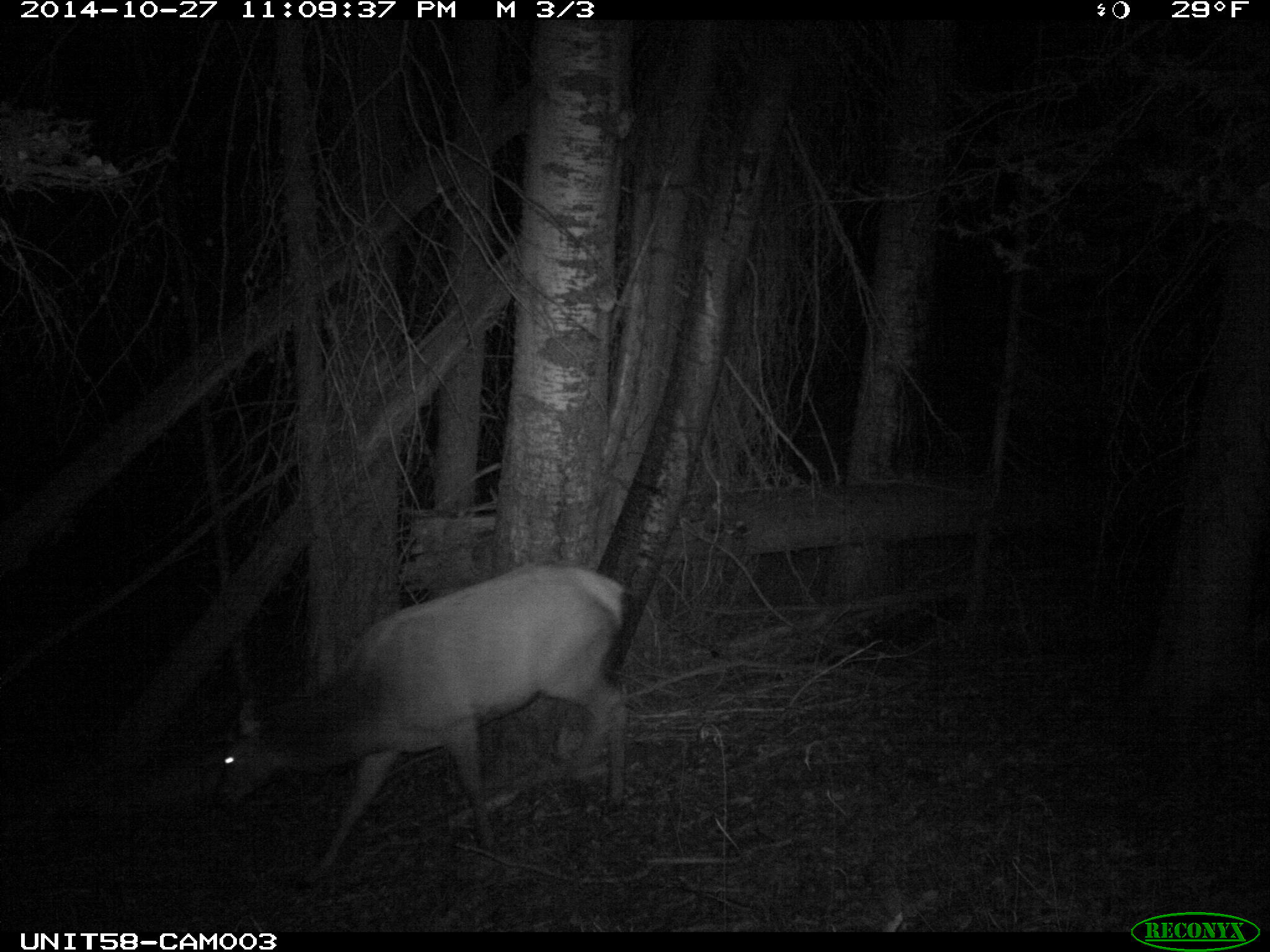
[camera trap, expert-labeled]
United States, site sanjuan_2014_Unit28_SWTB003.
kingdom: Animalia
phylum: Chordata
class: Mammalia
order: Artiodactyla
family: Cervidae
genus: Cervus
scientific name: Cervus elaphus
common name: red deer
Cervus elaphus (red deer).